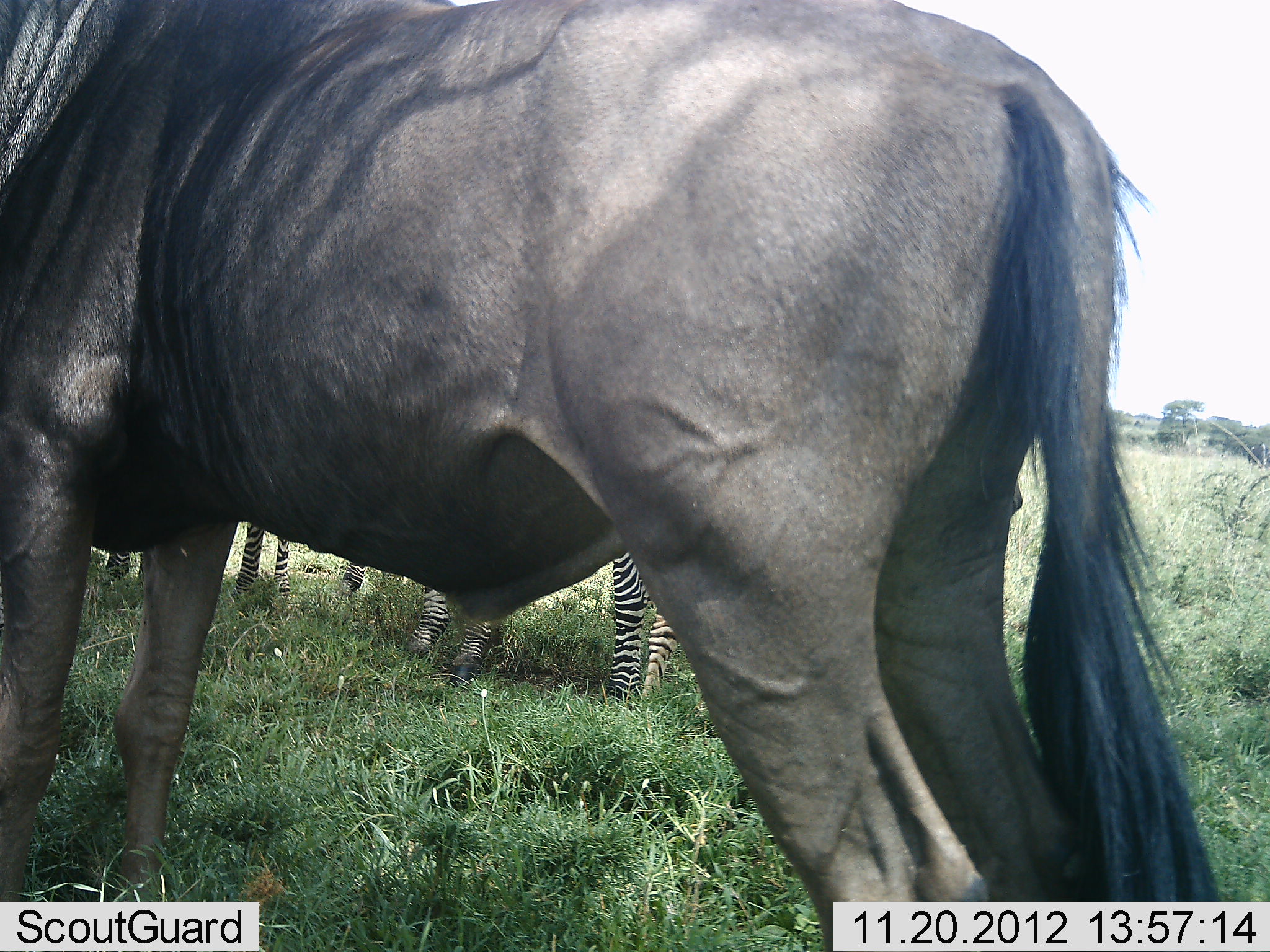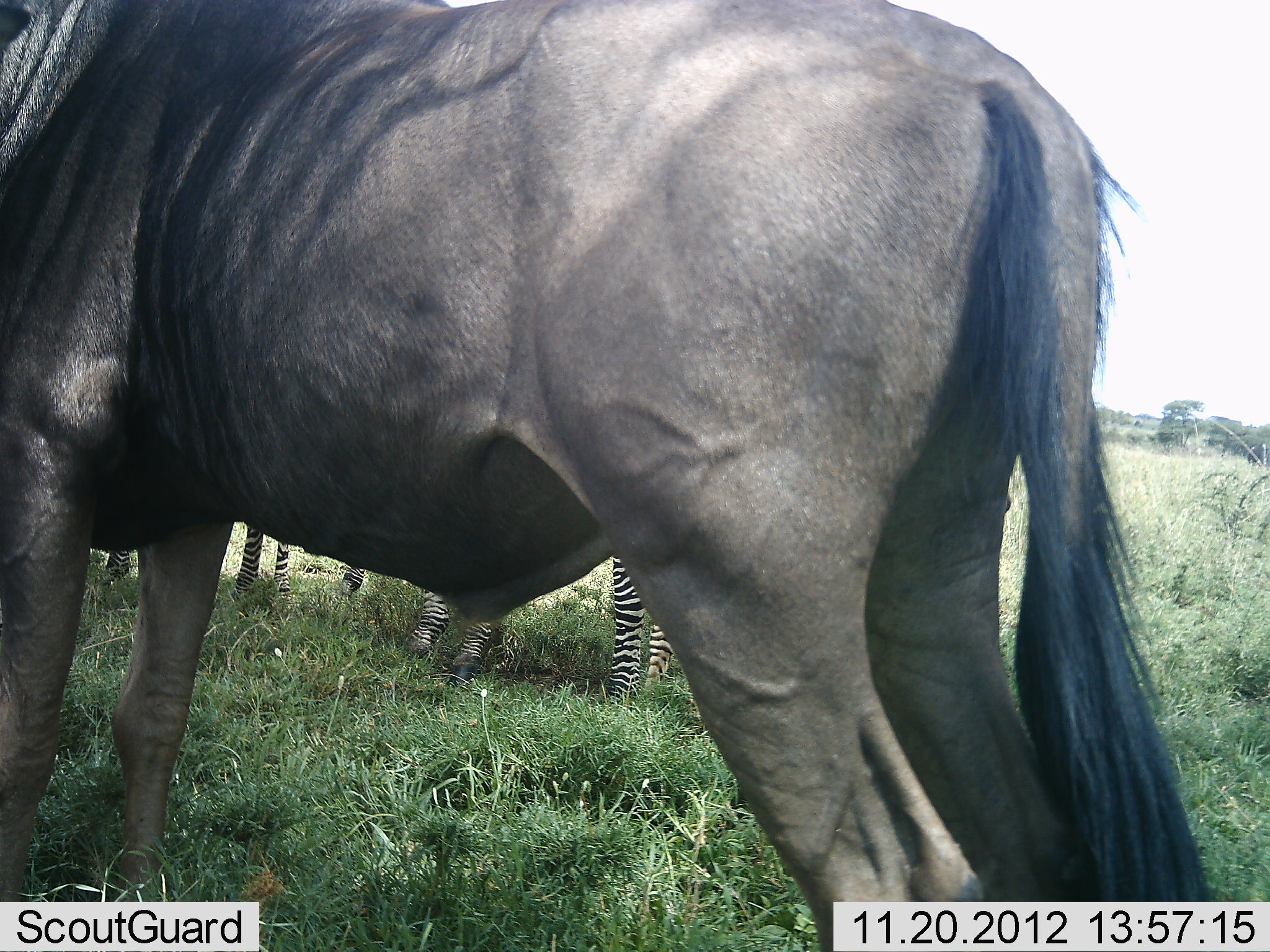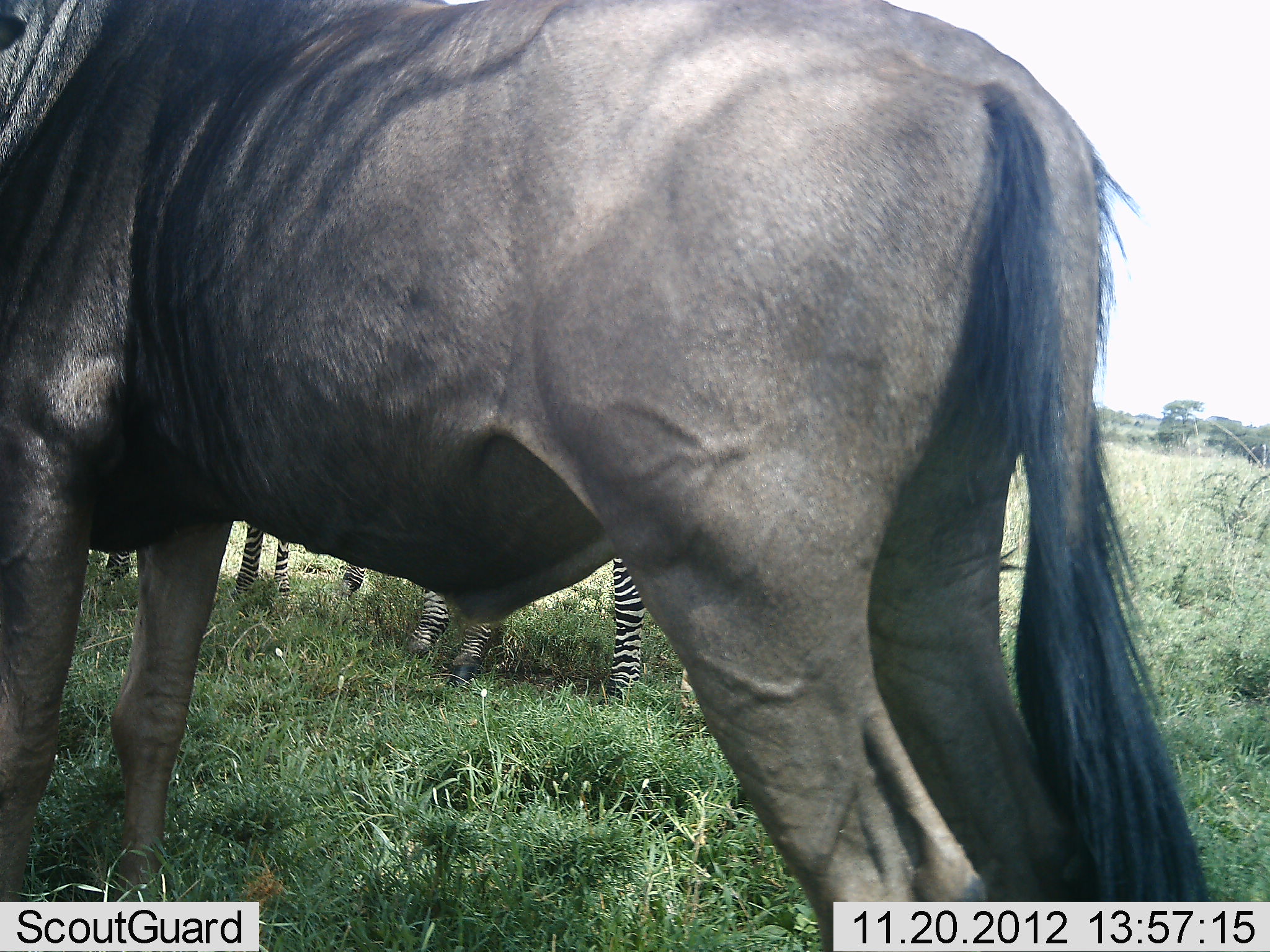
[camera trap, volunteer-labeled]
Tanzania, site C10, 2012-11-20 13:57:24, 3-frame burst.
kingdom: Animalia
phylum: Chordata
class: Mammalia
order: Artiodactyla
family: Bovidae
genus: Connochaetes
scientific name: Connochaetes taurinus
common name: blue wildebeest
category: wildebeest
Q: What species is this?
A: Wildebeest (blue wildebeest) (Connochaetes taurinus).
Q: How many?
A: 1.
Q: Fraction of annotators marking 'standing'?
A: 90%.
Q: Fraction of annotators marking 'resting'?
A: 0%.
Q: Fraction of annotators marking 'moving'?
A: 10%.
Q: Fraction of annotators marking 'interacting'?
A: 0%.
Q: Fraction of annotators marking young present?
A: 0%.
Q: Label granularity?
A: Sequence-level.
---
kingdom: Animalia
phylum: Chordata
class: Mammalia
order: Perissodactyla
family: Equidae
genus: Equus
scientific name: Equus quagga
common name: plains zebra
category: zebra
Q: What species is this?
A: Zebra (plains zebra) (Equus quagga).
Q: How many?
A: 3.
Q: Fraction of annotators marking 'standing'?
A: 100%.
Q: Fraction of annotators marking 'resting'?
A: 0%.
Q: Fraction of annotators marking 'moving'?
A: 9%.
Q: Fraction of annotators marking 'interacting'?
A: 0%.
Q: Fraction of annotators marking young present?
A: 0%.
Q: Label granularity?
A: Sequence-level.